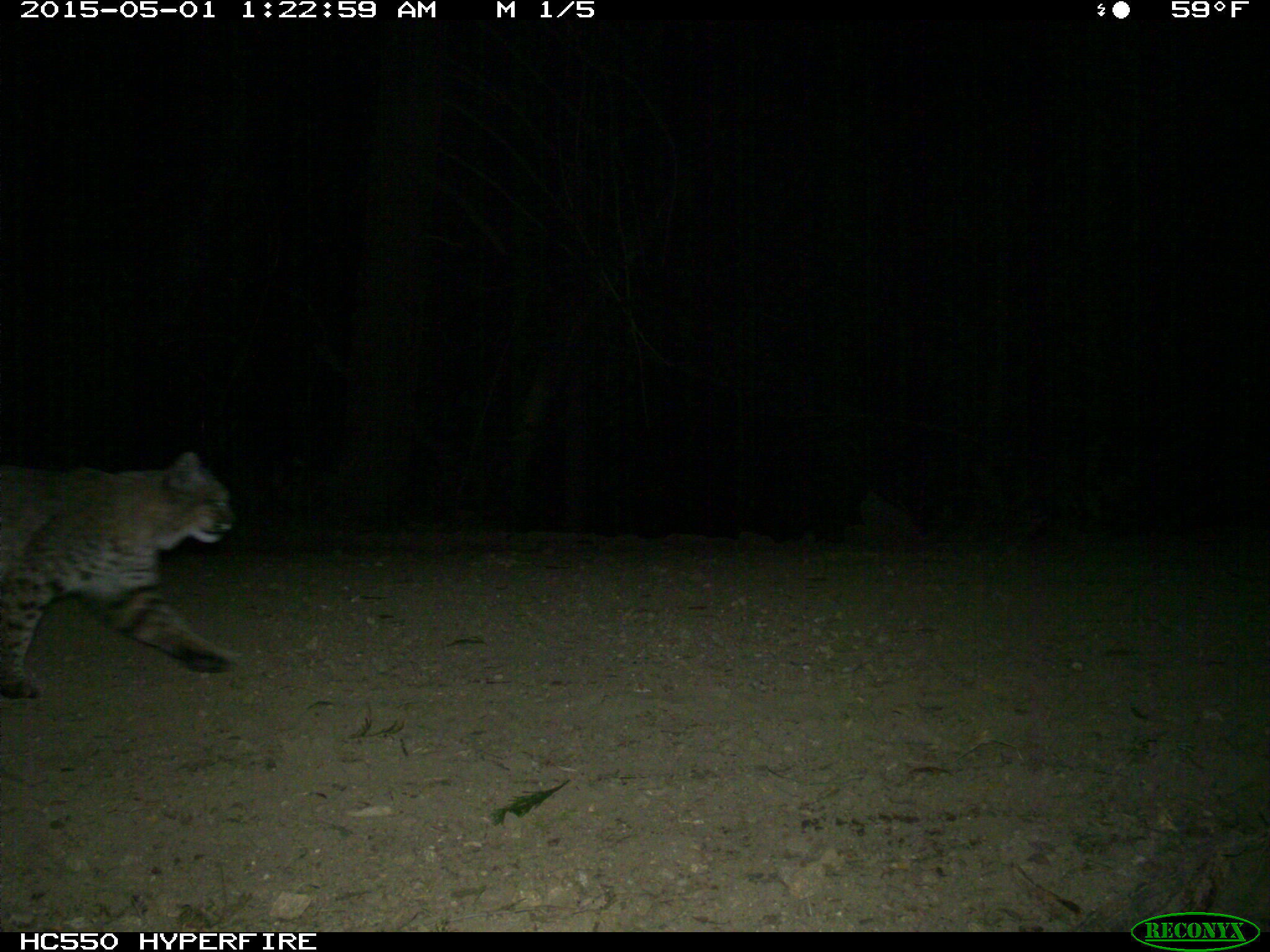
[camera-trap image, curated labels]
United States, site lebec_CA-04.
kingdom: Animalia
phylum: Chordata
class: Mammalia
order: Carnivora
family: Felidae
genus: Lynx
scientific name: Lynx rufus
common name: bobcat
Lynx rufus (bobcat).